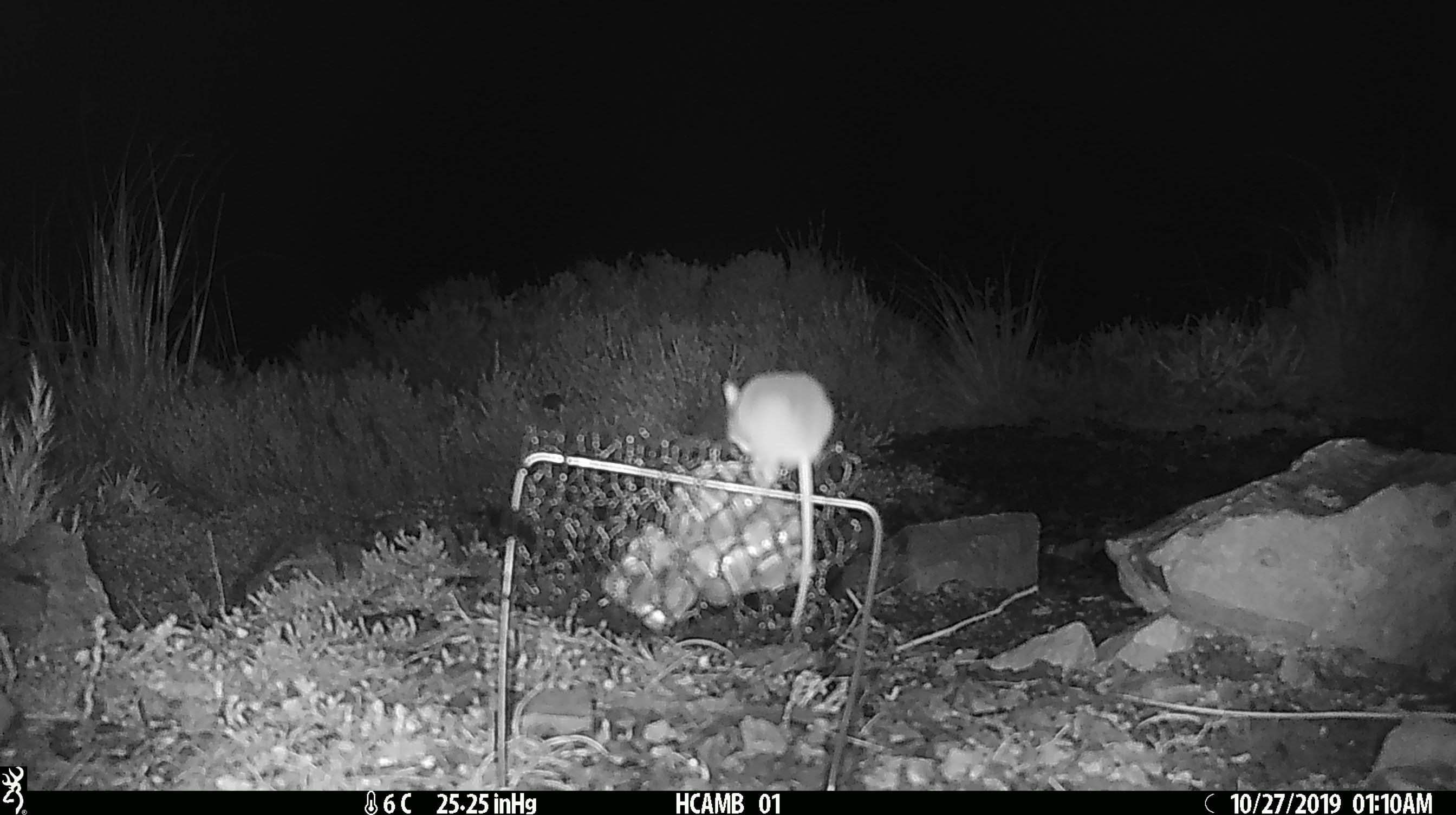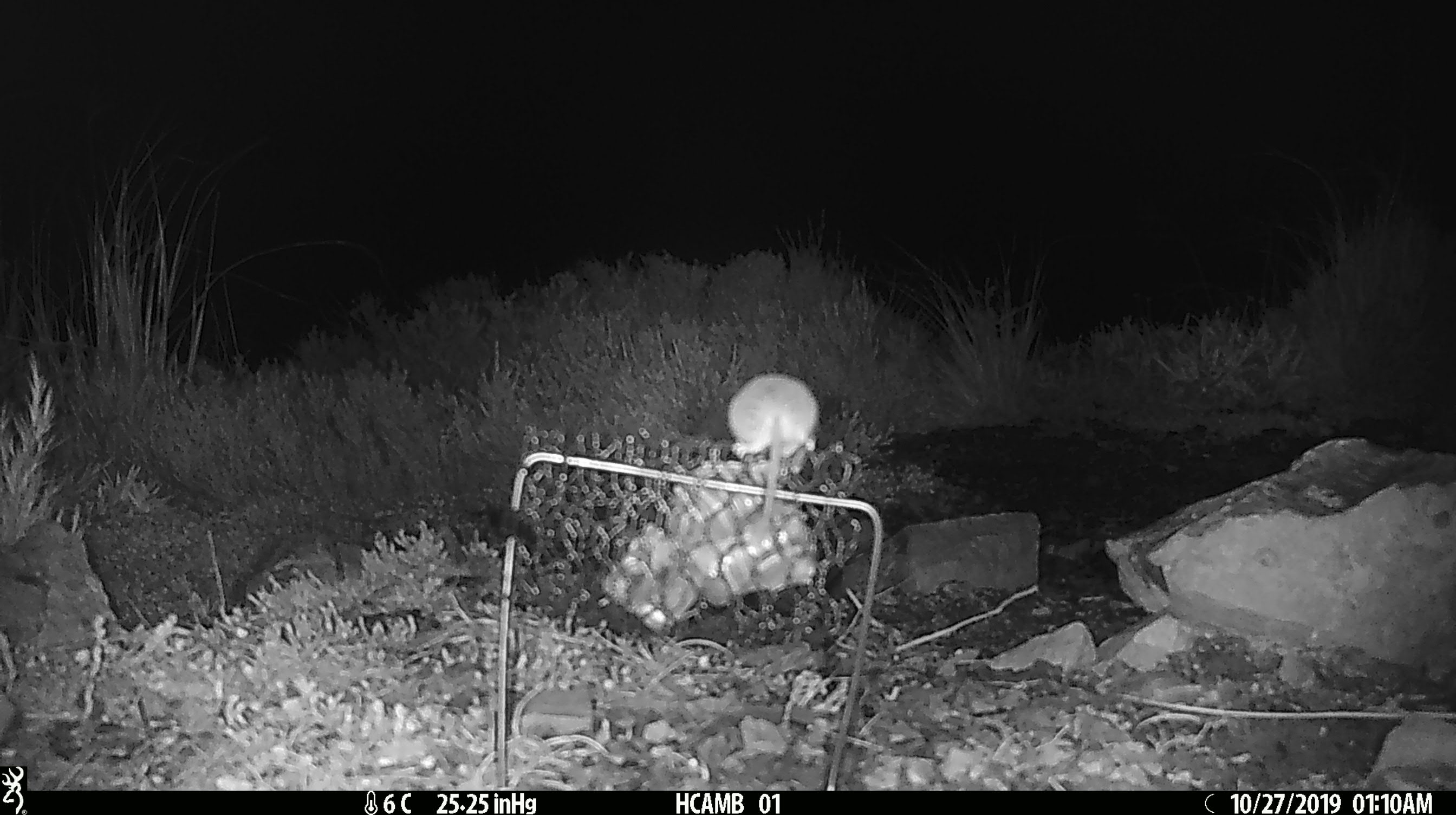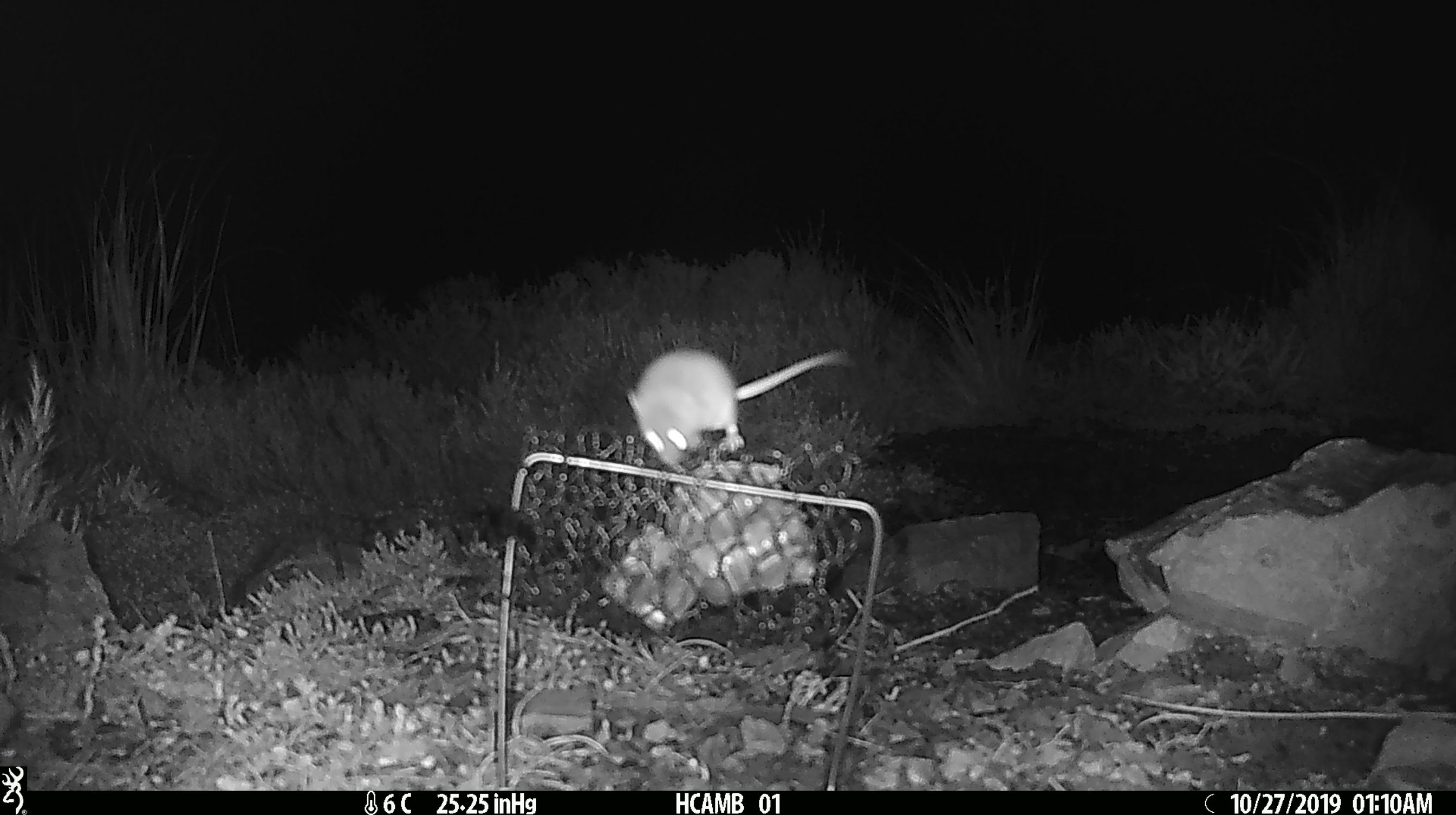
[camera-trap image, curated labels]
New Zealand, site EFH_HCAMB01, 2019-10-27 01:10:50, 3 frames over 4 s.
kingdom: Animalia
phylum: Chordata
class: Mammalia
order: Rodentia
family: Muridae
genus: Mus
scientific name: Mus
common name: mouse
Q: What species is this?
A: Mouse (Mus).